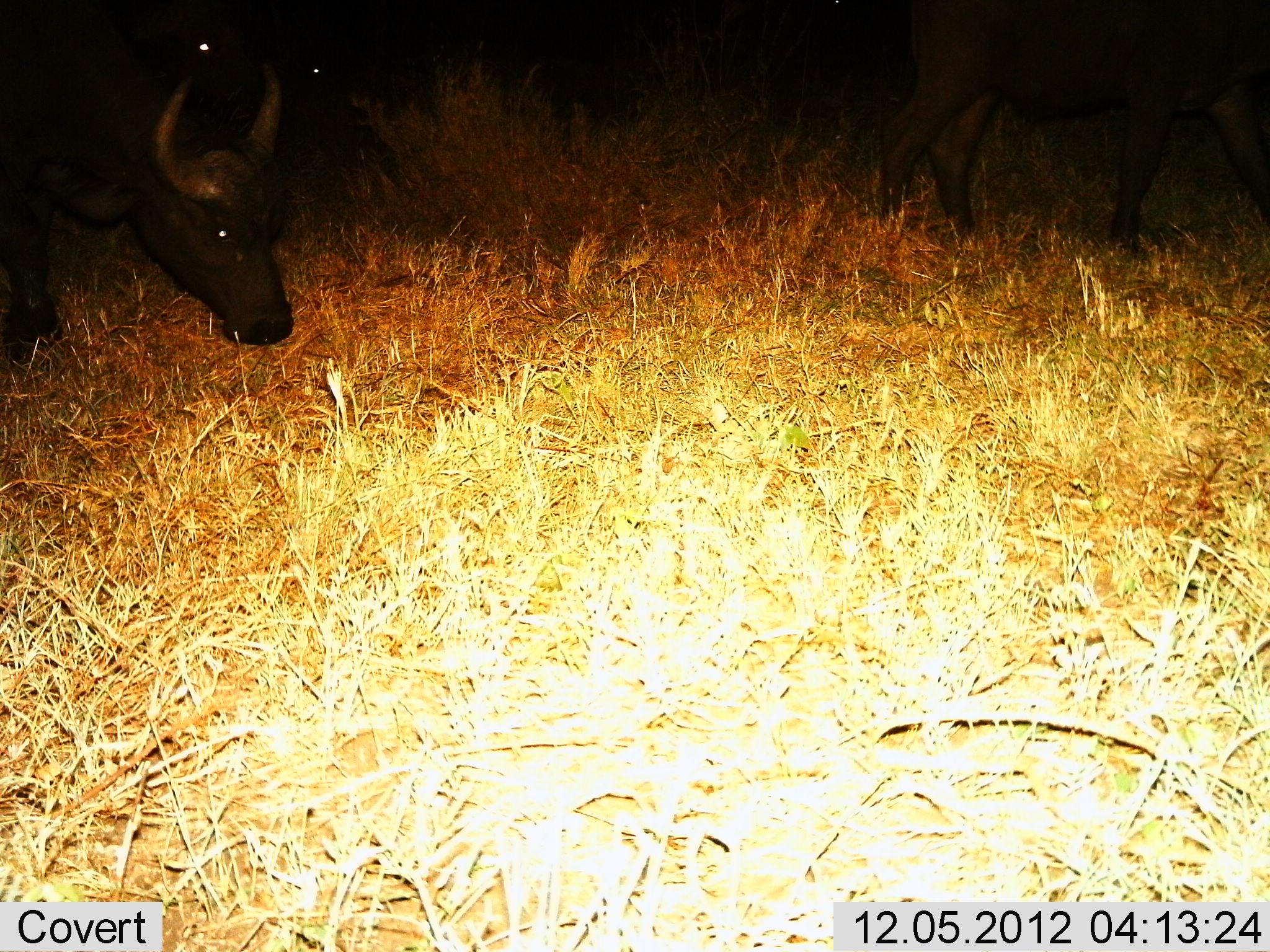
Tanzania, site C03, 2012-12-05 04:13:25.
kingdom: Animalia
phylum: Chordata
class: Mammalia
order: Artiodactyla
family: Bovidae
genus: Syncerus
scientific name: Syncerus caffer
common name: cape buffalo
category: buffalo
Buffalo (cape buffalo) (Syncerus caffer), count 2. Behavior (volunteer vote fractions): standing 33%, resting 7%, moving 23%, interacting 0%. Young present (vote fraction): 0%. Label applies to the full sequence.